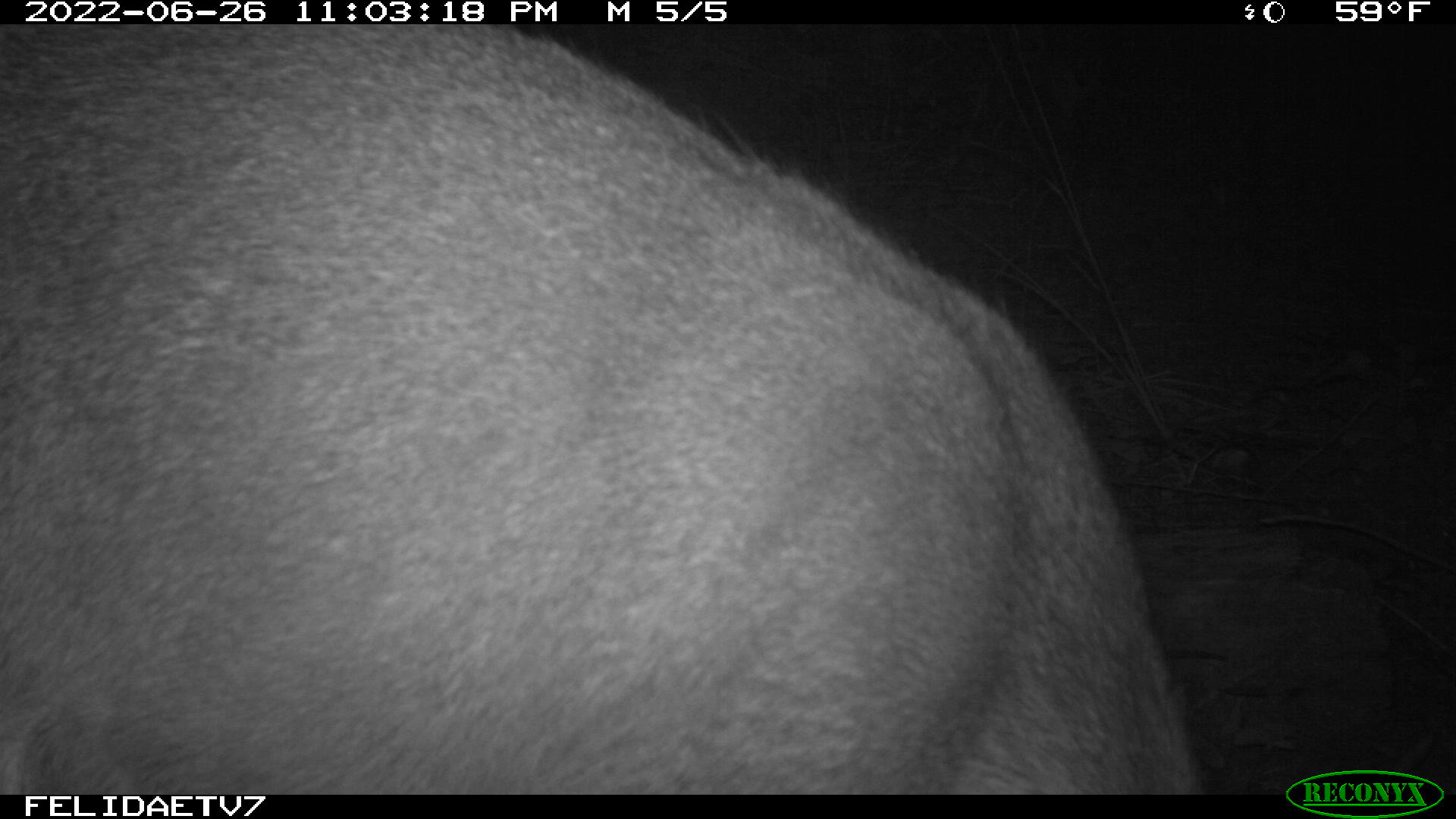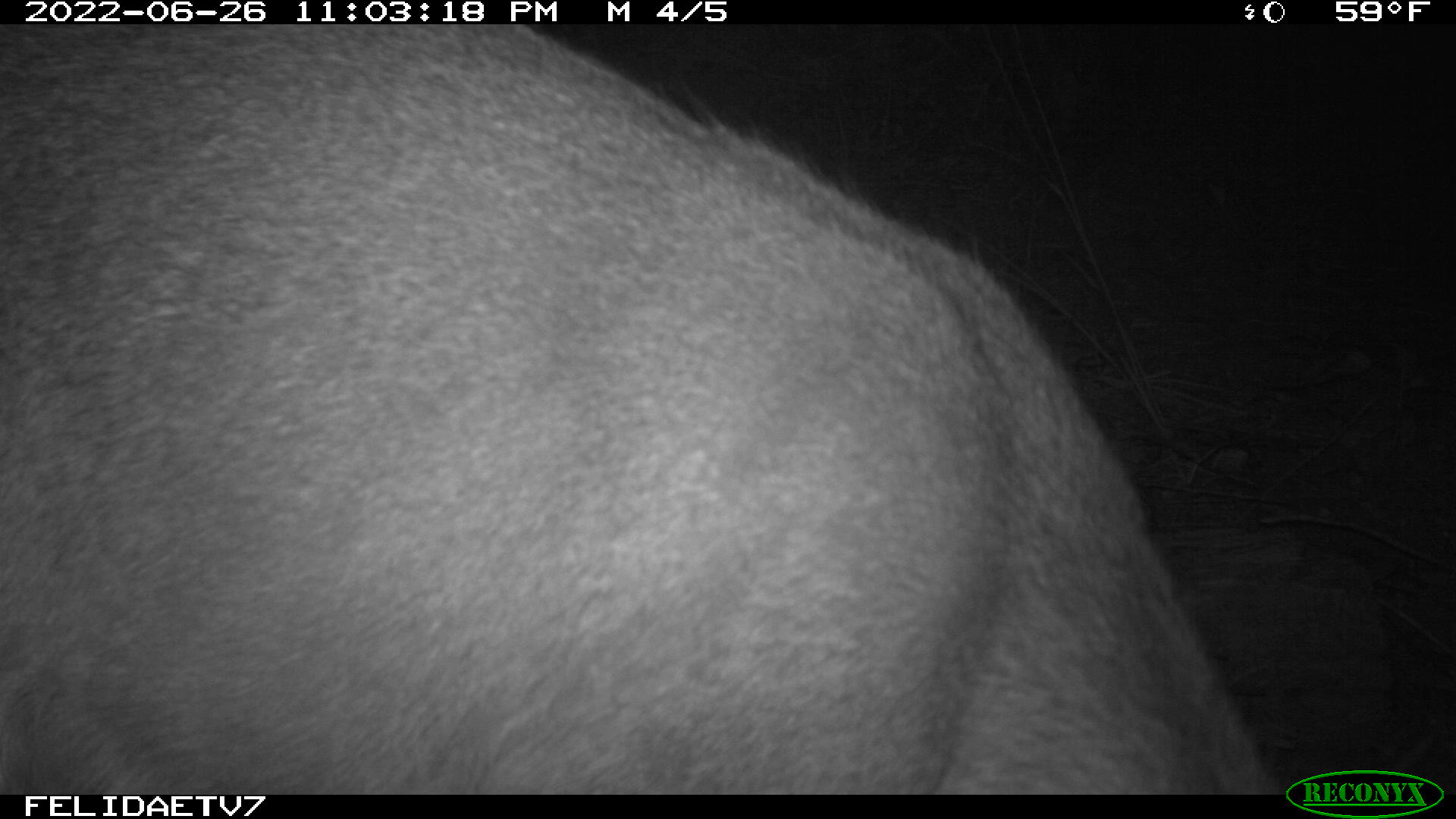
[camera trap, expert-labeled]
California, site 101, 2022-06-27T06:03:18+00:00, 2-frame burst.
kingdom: Animalia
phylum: Chordata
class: Mammalia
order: Artiodactyla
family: Cervidae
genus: Odocoileus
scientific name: Odocoileus hemionus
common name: mule deer